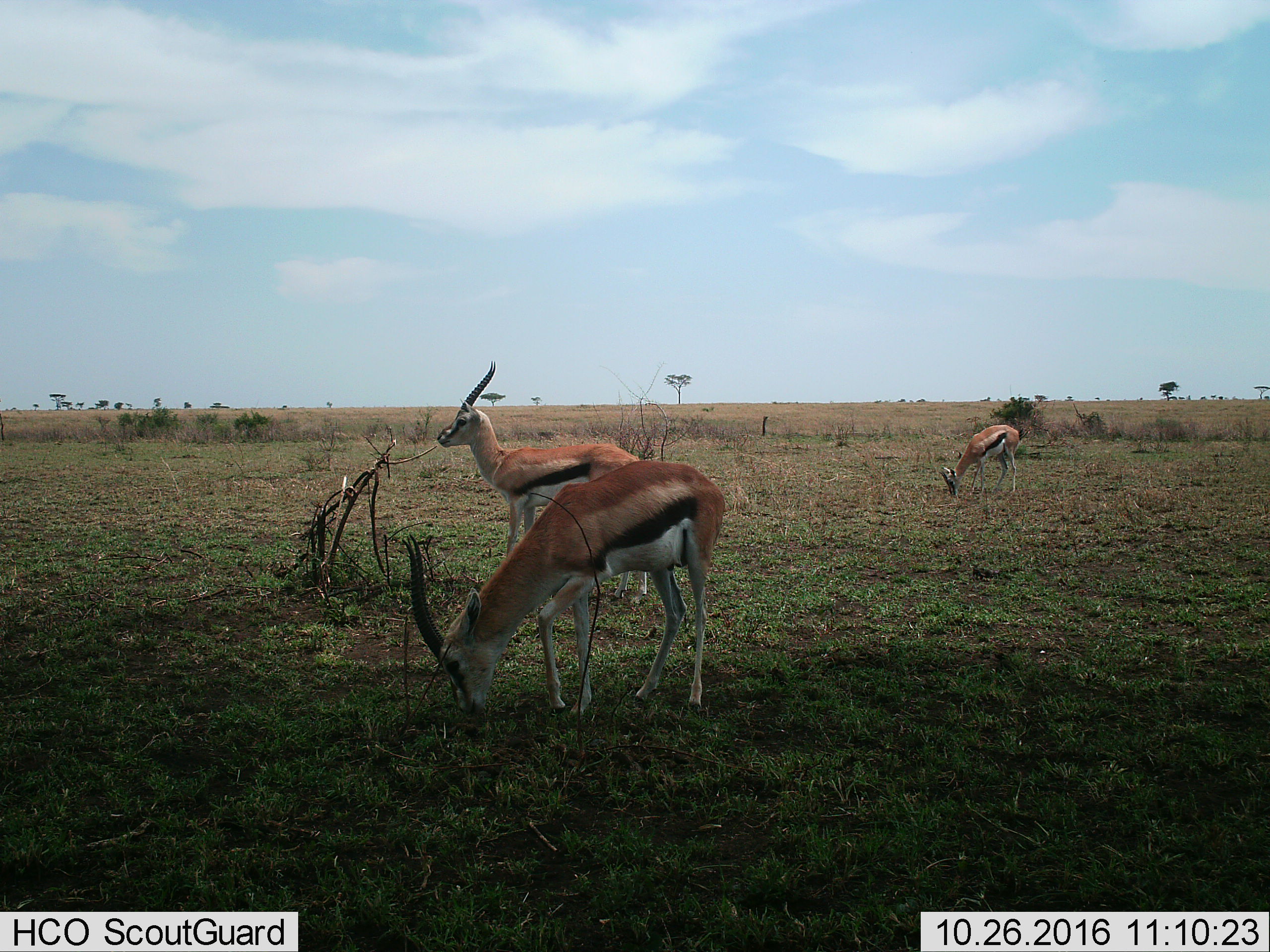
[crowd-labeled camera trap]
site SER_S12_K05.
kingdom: Animalia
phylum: Chordata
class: Mammalia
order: Artiodactyla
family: Bovidae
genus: Eudorcas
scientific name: Eudorcas thomsonii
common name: thomson's gazelle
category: gazellethomsons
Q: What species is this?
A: Gazellethomsons (thomson's gazelle) (Eudorcas thomsonii).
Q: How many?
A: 3.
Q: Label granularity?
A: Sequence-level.